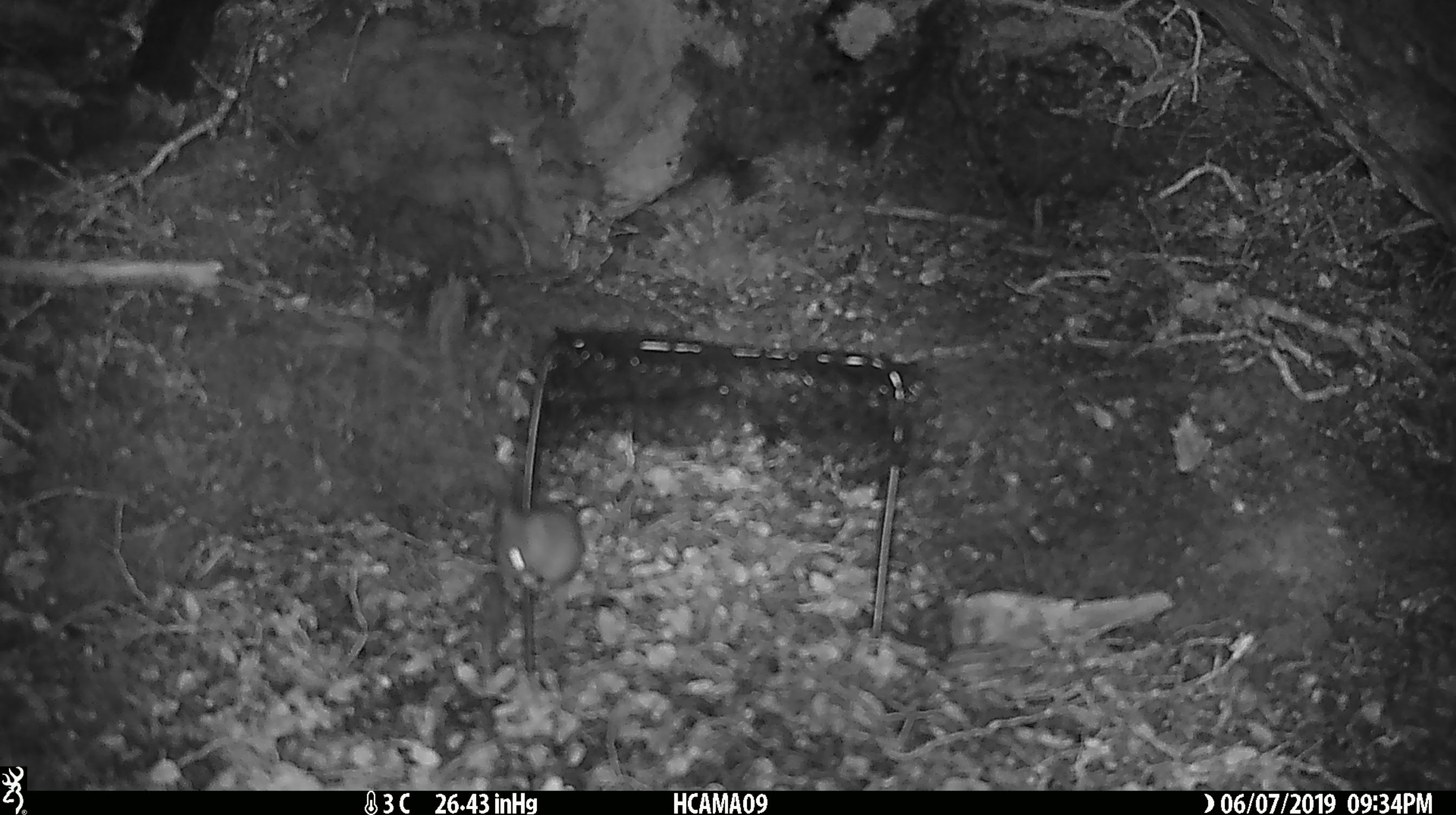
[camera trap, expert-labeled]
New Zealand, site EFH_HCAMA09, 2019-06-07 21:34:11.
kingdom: Animalia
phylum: Chordata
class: Mammalia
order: Rodentia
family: Muridae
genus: Mus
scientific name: Mus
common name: mouse